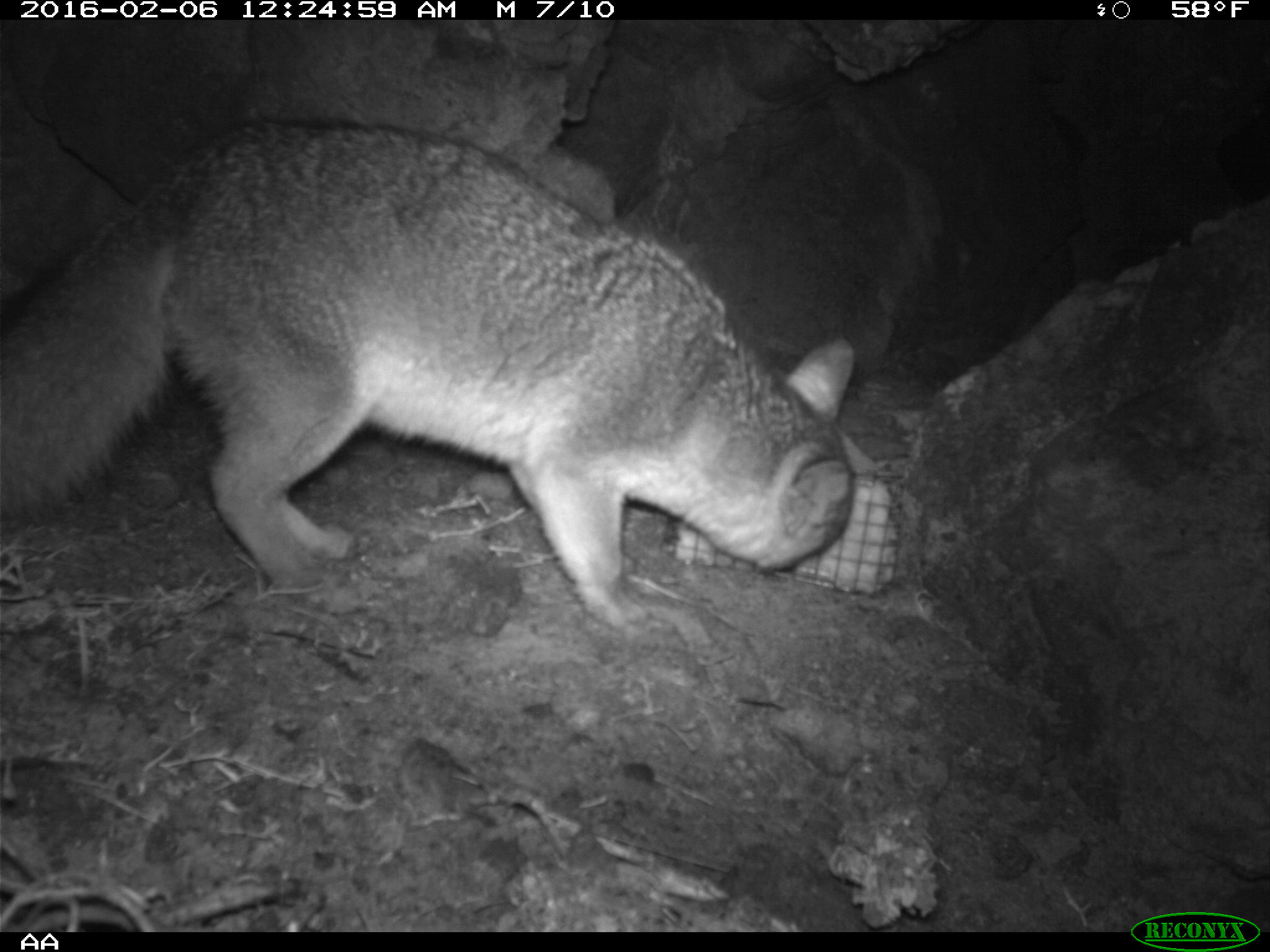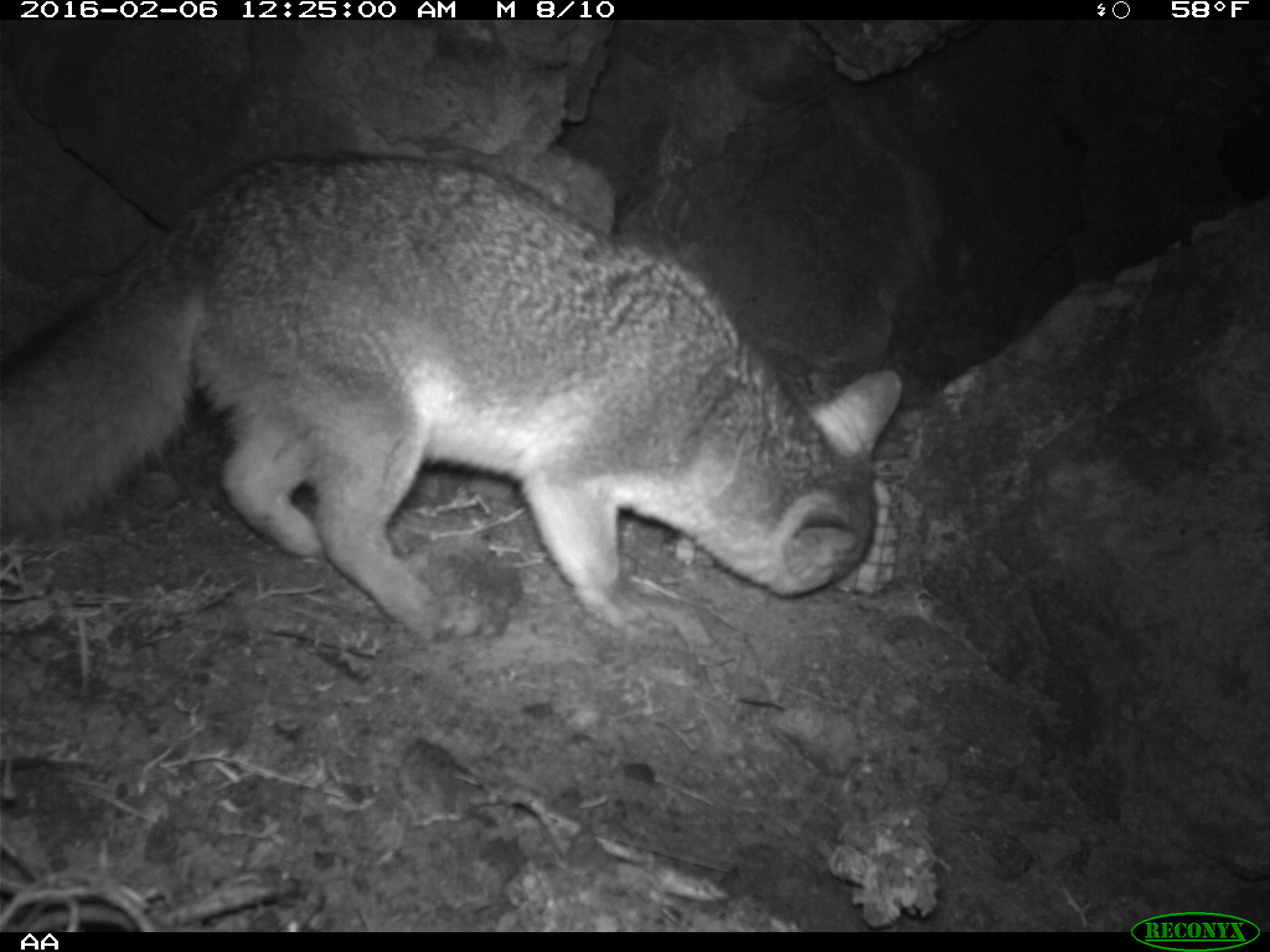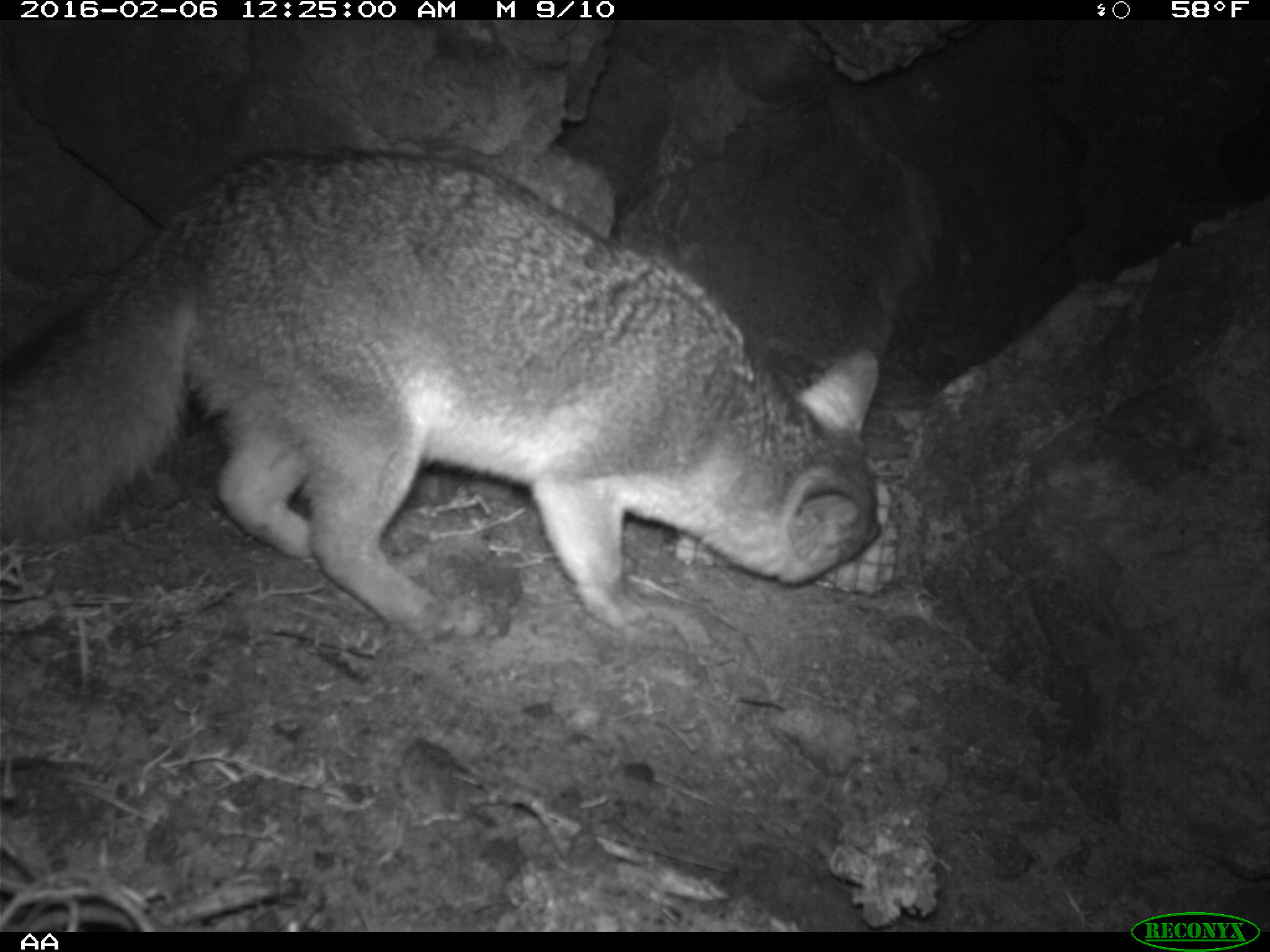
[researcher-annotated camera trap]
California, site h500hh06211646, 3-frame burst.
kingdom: Animalia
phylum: Chordata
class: Mammalia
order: Carnivora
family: Canidae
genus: Urocyon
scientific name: Urocyon littoralis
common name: island fox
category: fox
Fox (island fox) (Urocyon littoralis).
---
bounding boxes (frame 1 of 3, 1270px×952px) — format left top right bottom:
fox: 0 119 854 638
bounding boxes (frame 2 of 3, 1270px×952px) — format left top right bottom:
fox: 0 149 900 635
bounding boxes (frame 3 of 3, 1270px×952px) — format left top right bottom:
fox: 0 146 882 638